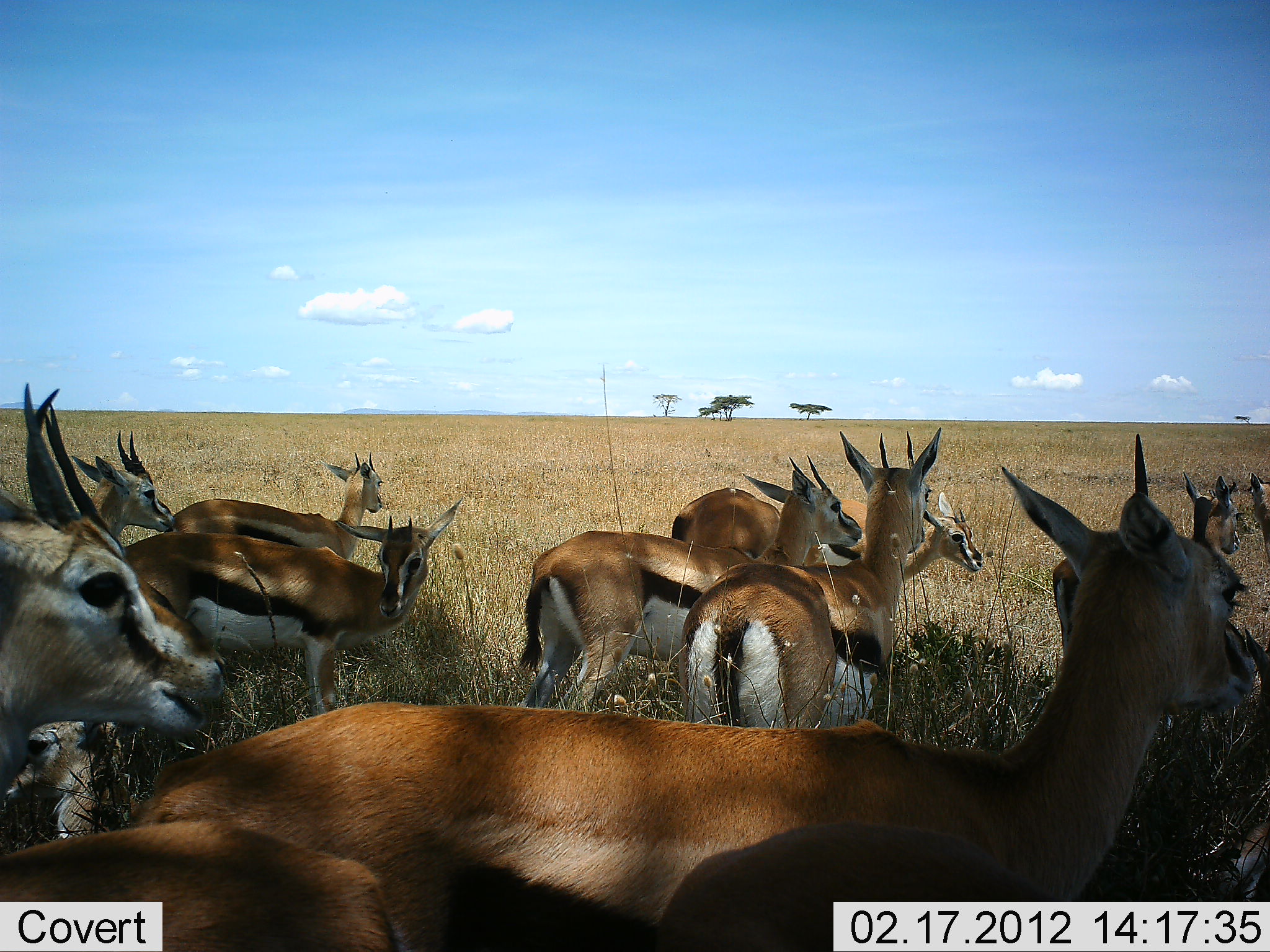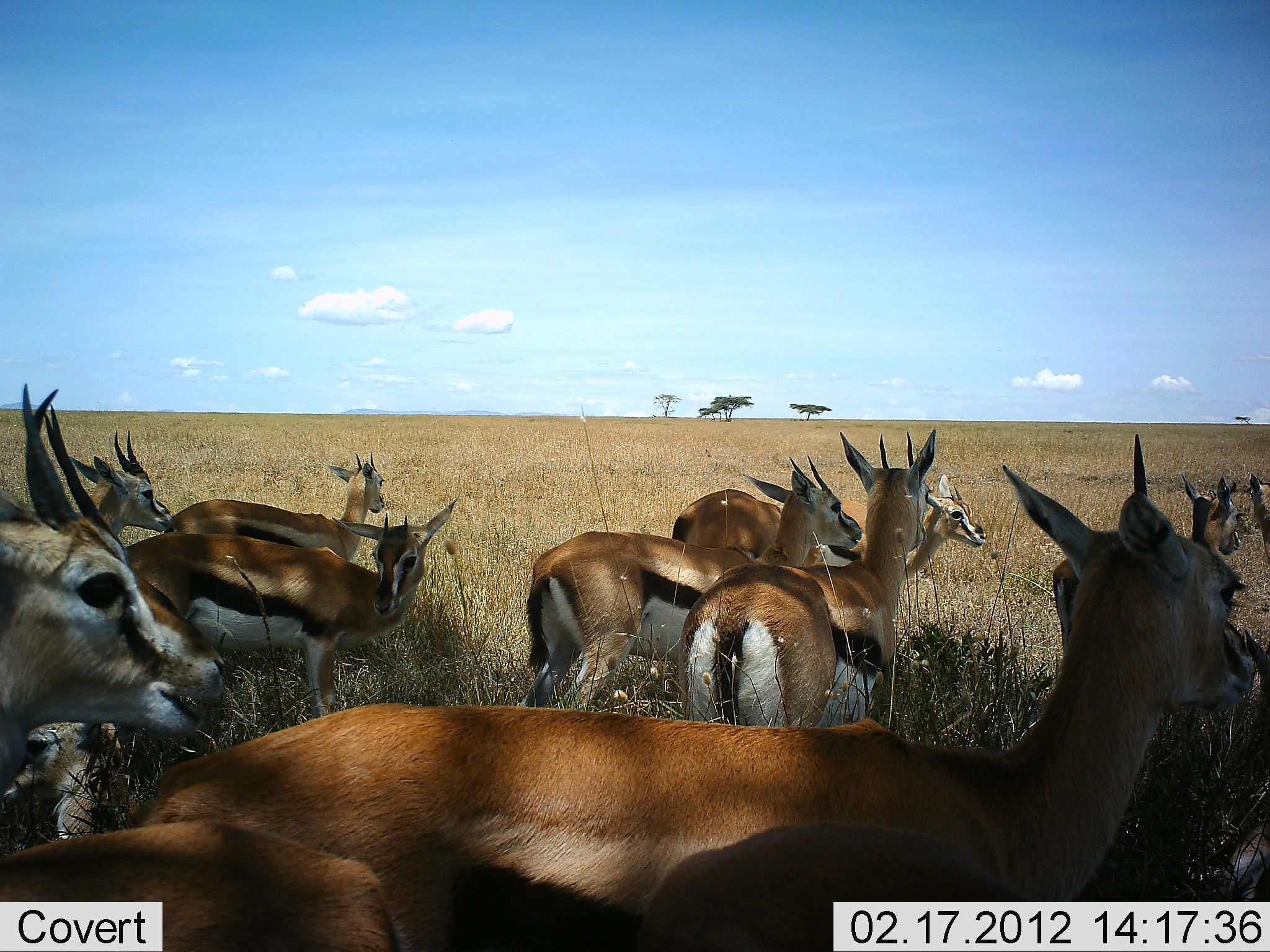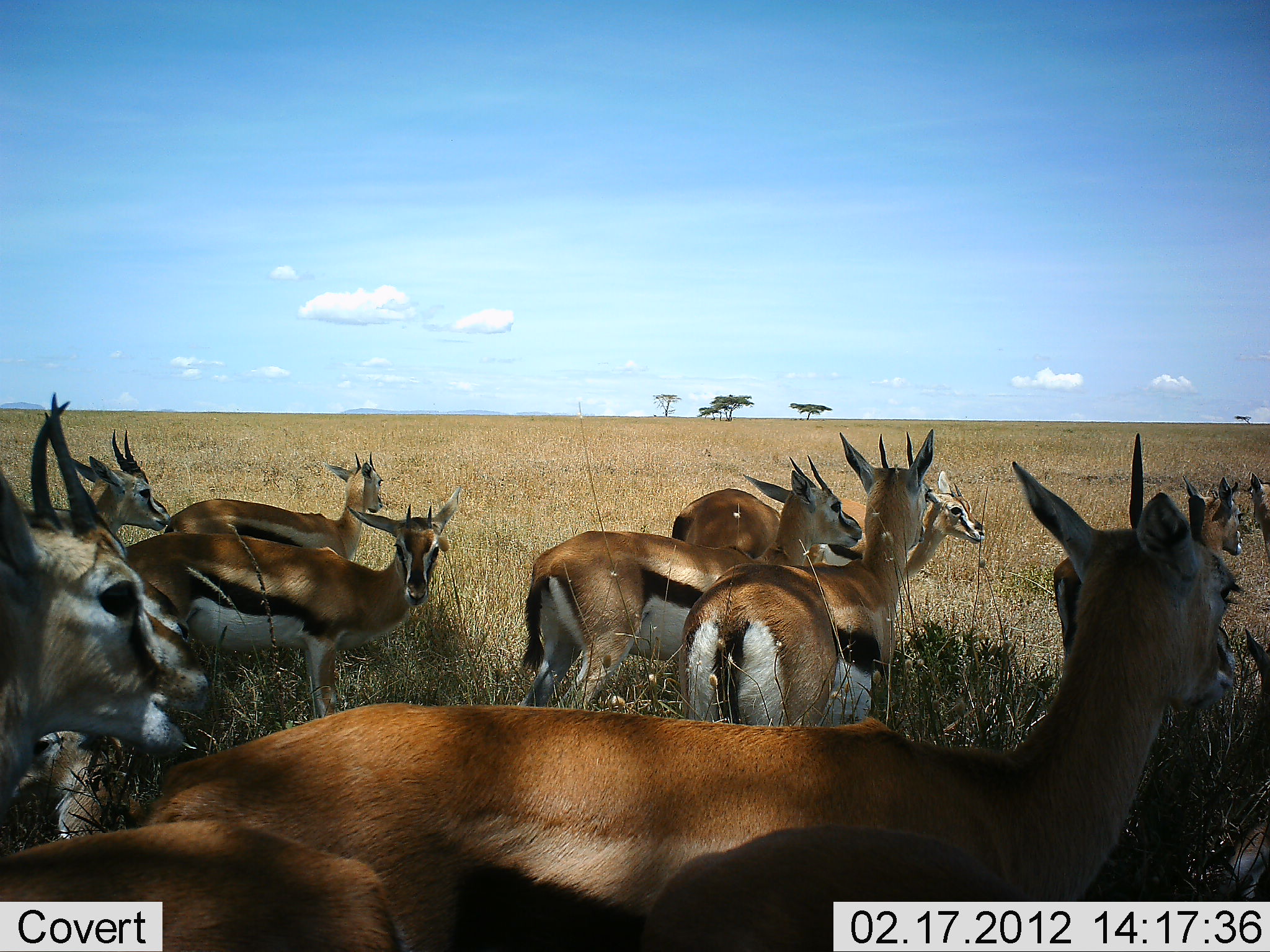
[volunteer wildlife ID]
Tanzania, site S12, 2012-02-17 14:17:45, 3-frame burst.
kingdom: Animalia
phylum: Chordata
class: Mammalia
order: Artiodactyla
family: Bovidae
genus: Eudorcas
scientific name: Eudorcas thomsonii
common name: thomson's gazelle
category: gazellethomsons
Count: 11-50.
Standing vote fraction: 95%.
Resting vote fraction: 25%.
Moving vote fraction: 0%.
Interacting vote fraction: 0%.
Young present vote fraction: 10%.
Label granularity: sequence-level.